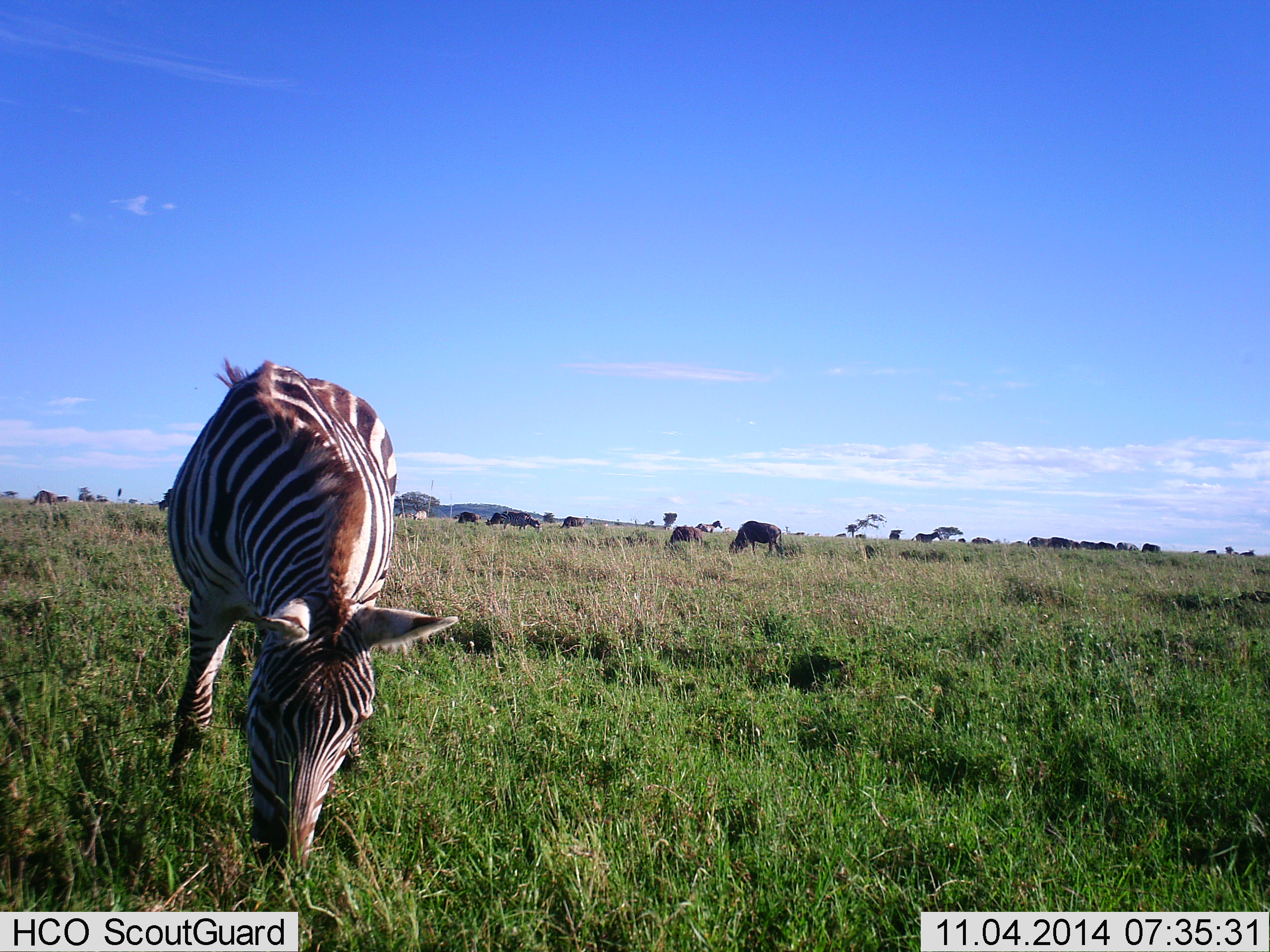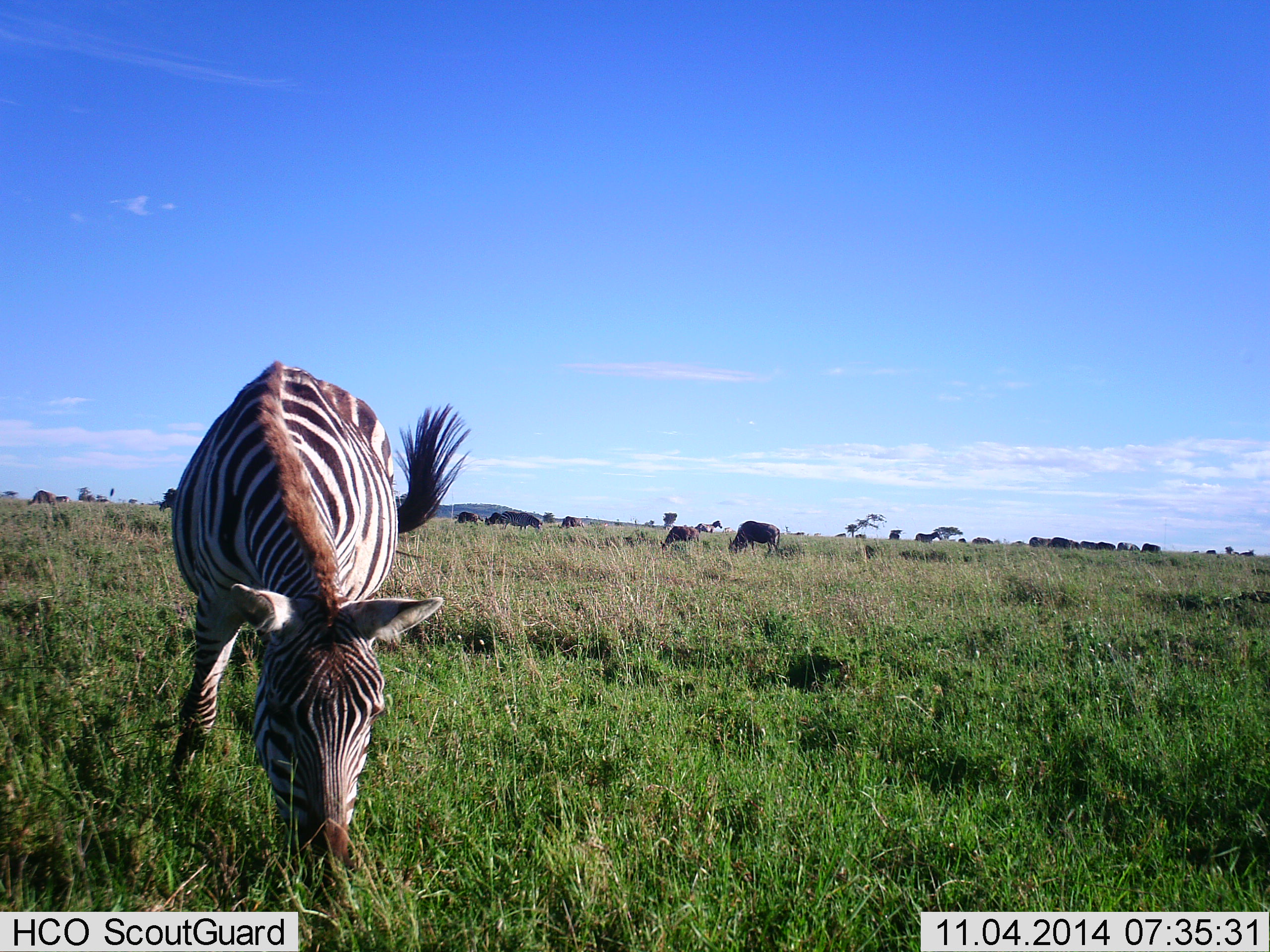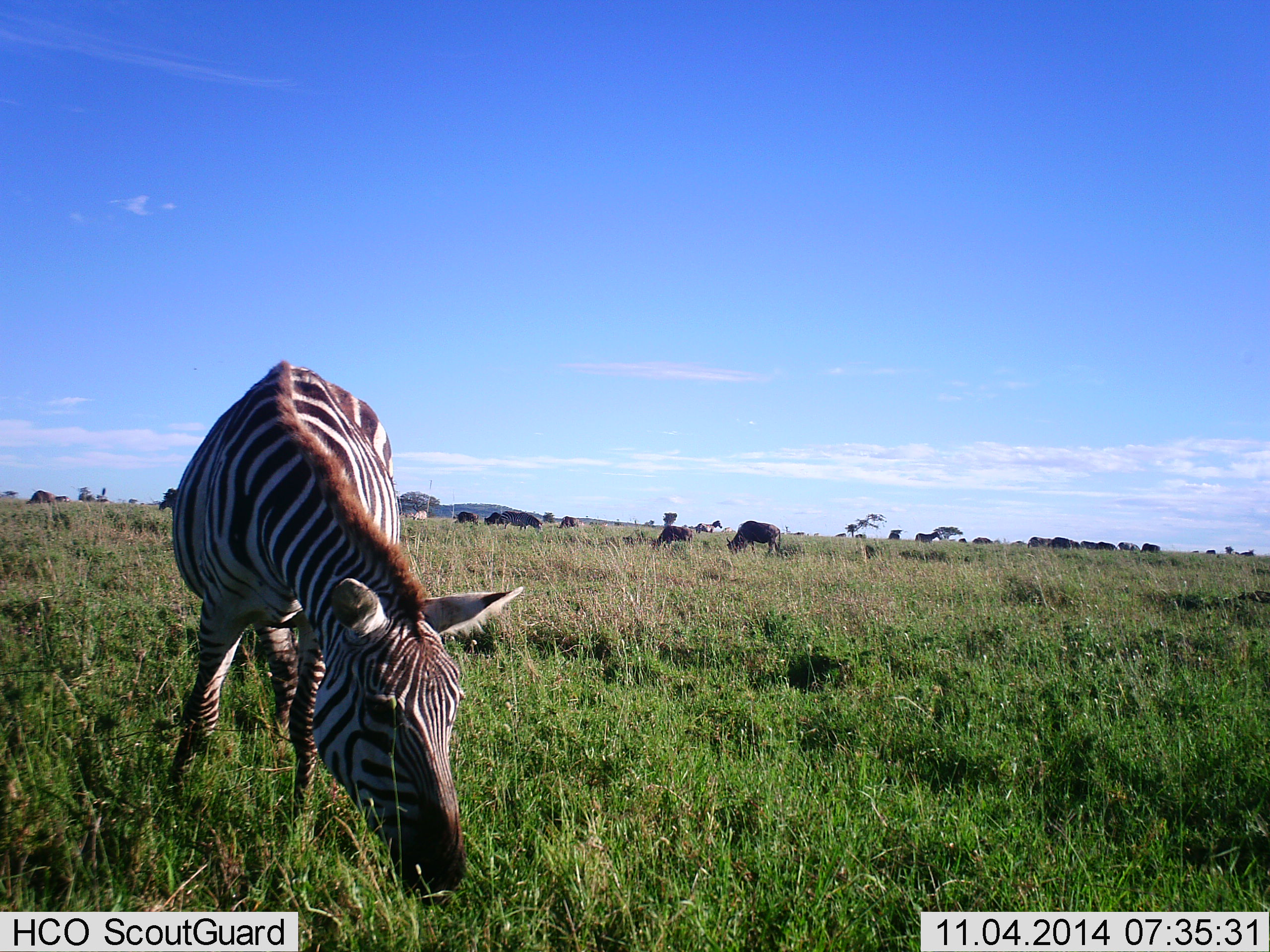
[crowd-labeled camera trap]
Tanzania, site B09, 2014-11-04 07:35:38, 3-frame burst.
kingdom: Animalia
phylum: Chordata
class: Mammalia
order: Artiodactyla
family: Bovidae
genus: Connochaetes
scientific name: Connochaetes taurinus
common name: blue wildebeest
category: wildebeest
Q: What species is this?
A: Wildebeest (blue wildebeest) (Connochaetes taurinus).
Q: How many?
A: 8.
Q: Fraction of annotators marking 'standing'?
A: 10%.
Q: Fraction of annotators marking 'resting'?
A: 0%.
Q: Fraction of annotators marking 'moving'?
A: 0%.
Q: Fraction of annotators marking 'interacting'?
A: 0%.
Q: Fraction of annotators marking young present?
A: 0%.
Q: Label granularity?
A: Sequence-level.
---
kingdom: Animalia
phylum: Chordata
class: Mammalia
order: Perissodactyla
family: Equidae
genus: Equus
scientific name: Equus quagga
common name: plains zebra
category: zebra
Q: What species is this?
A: Zebra (plains zebra) (Equus quagga).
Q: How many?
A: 1.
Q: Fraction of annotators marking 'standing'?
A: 16%.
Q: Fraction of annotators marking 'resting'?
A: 5%.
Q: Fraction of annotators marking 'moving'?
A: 11%.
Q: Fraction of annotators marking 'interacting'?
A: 0%.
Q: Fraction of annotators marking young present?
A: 0%.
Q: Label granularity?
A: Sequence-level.